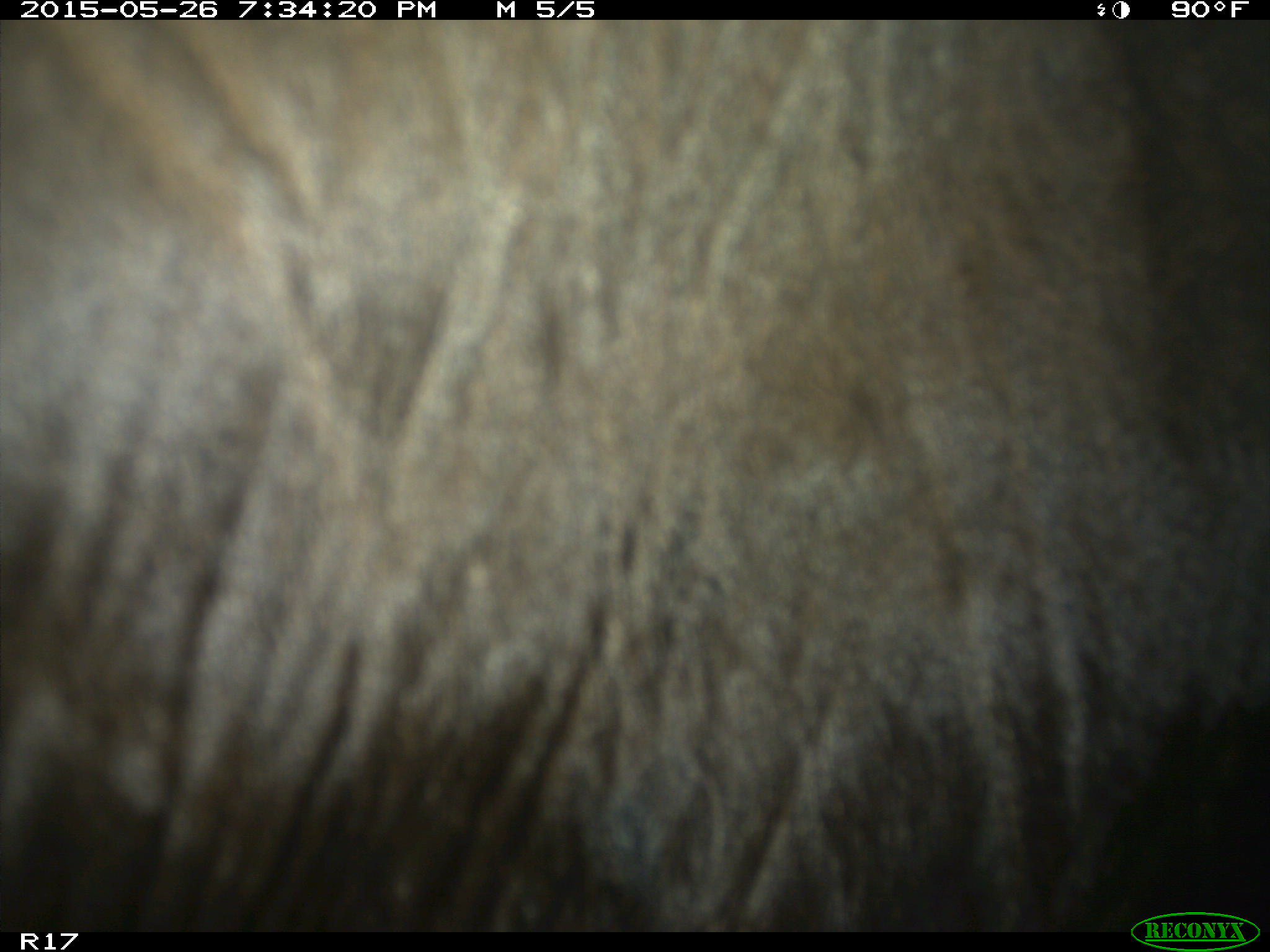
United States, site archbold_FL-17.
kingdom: Animalia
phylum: Chordata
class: Mammalia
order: Artiodactyla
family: Bovidae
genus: Bos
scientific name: Bos taurus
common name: domestic cow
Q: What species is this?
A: Bos taurus (domestic cow).